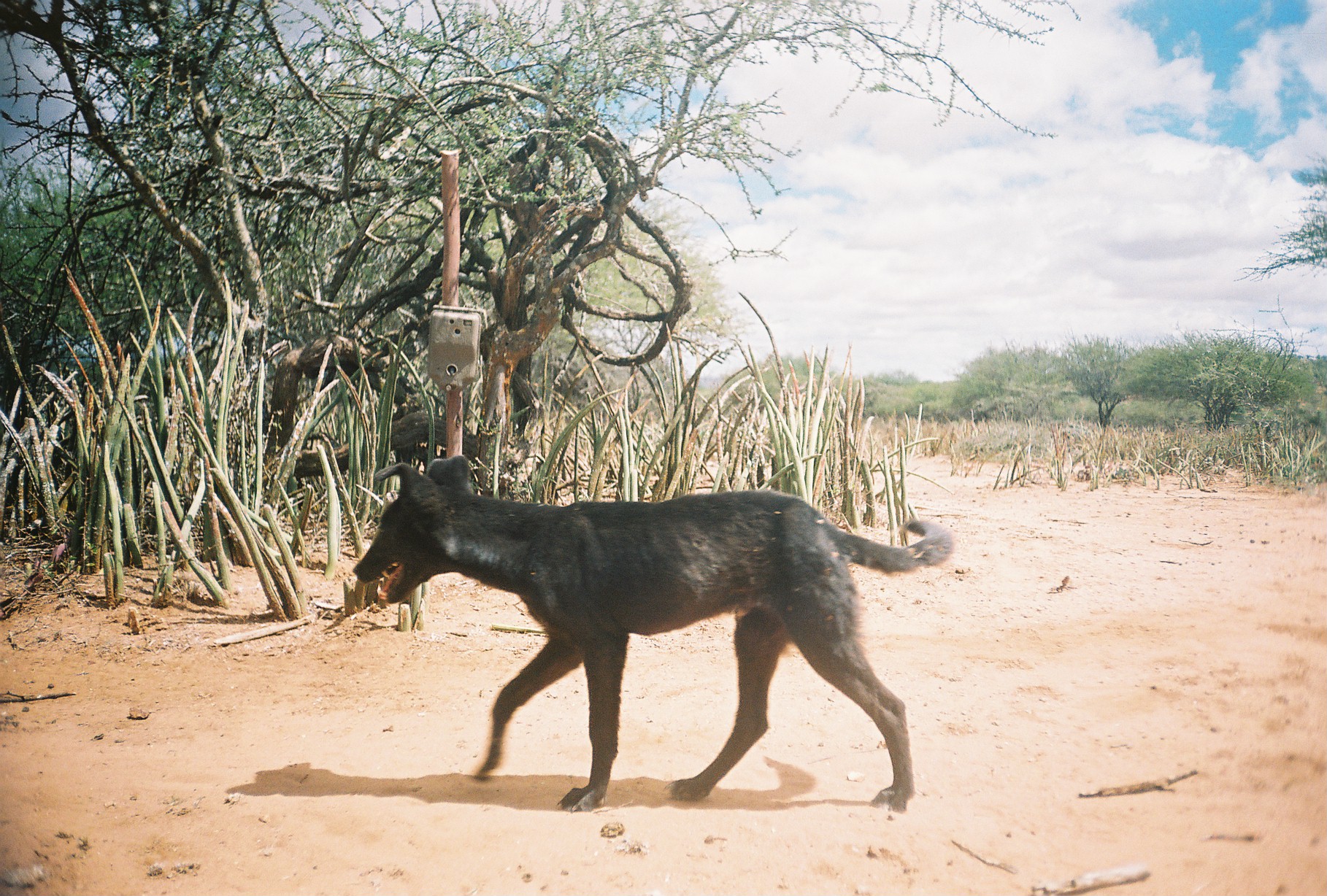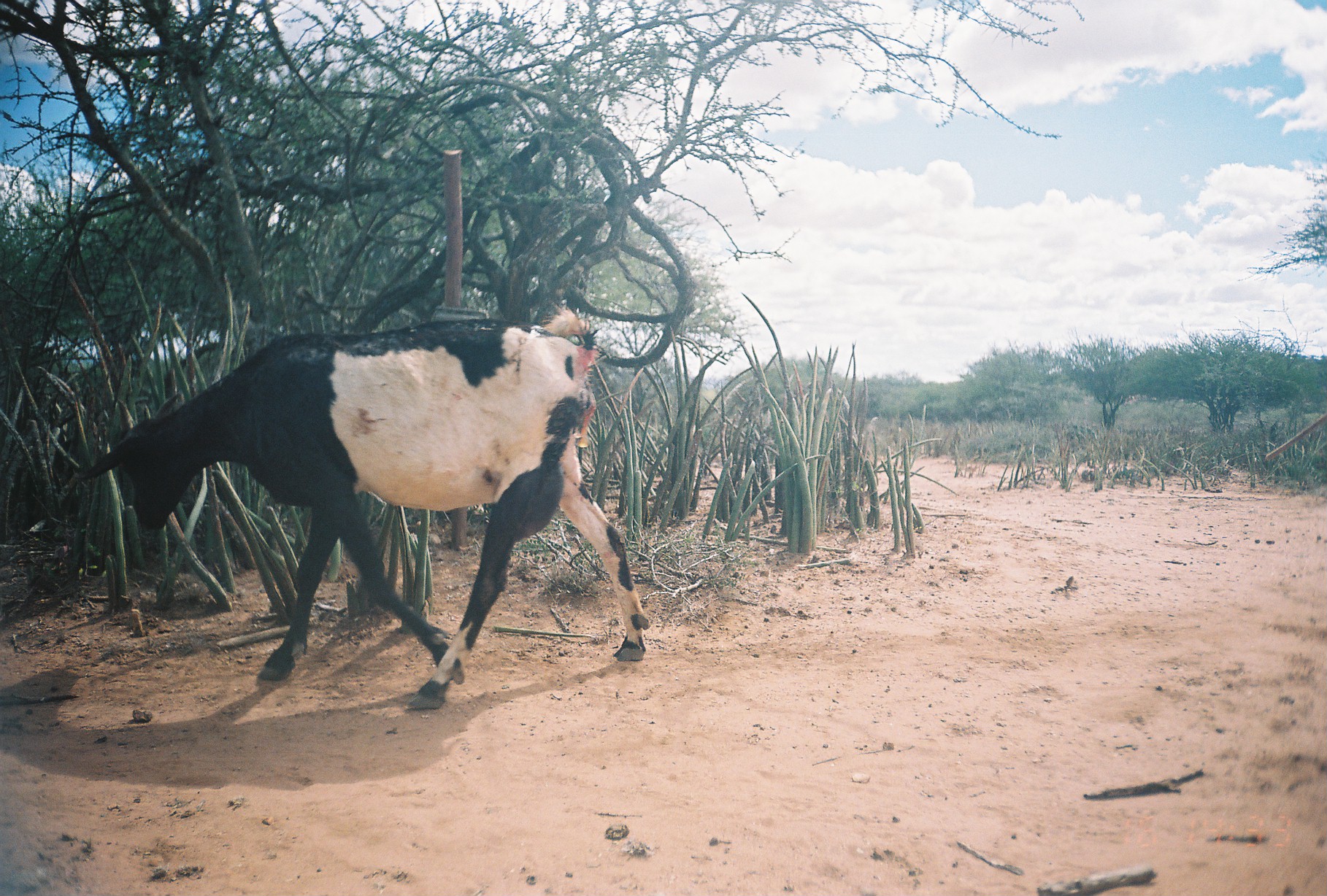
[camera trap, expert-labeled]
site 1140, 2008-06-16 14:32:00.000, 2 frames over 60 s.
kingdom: Animalia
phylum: Chordata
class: Mammalia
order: Carnivora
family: Canidae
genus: Canis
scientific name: Canis familiaris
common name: domestic dog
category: canis lupus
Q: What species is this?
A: Canis lupus (domestic dog) (Canis familiaris).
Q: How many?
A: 1.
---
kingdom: Animalia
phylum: Chordata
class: Mammalia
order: Artiodactyla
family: Bovidae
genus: Capra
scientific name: Capra aegagrus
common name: wild goat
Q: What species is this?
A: Capra aegagrus (wild goat).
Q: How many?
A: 1.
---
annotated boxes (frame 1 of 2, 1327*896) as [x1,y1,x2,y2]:
canis lupus: [345,450,956,813]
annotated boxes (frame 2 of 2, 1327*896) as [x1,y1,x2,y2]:
capra aegagrus: [78,304,651,712]